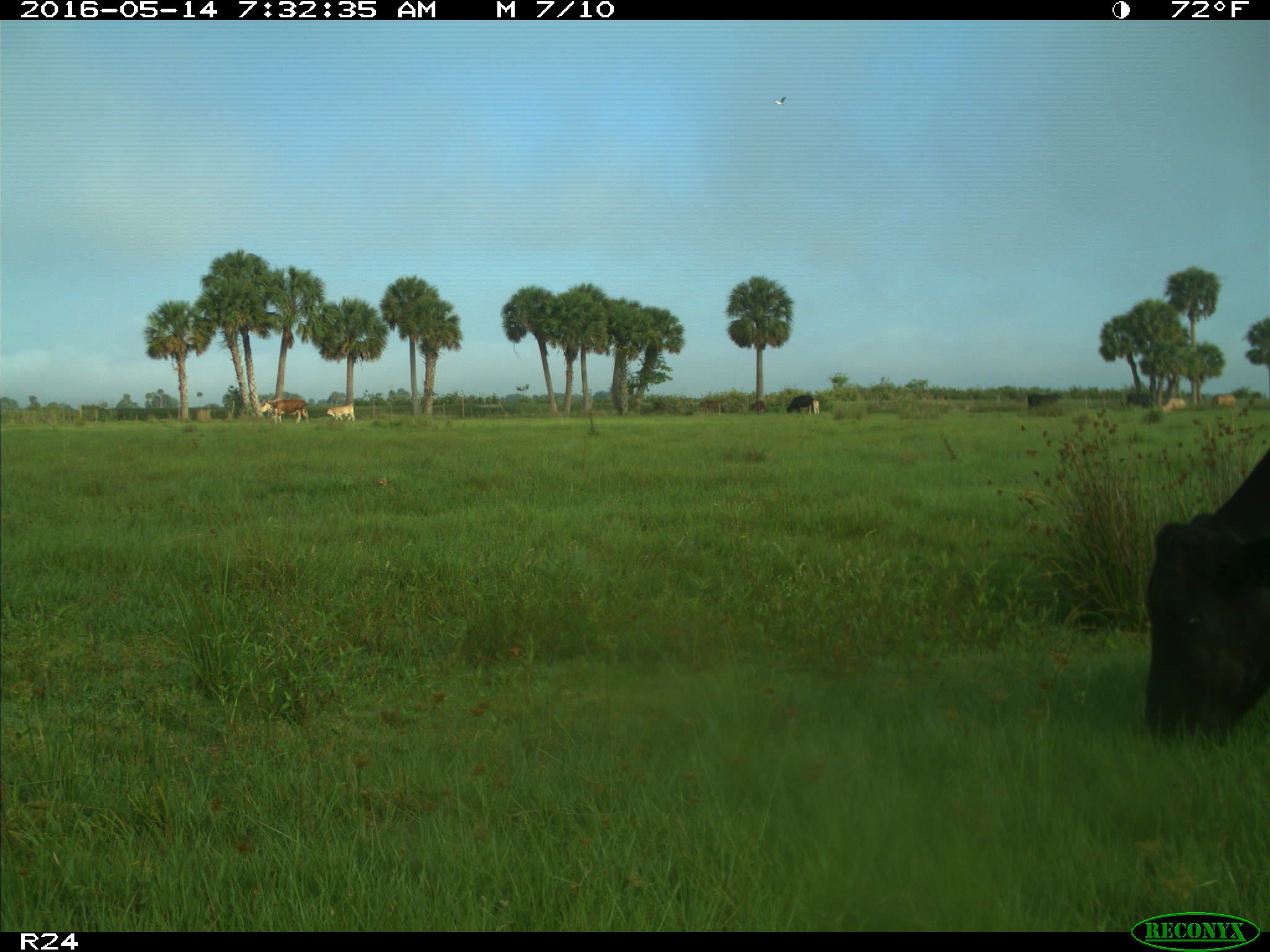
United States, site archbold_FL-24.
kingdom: Animalia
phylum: Chordata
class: Mammalia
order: Artiodactyla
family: Bovidae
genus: Bos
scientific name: Bos taurus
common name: domestic cow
Bos taurus (domestic cow).